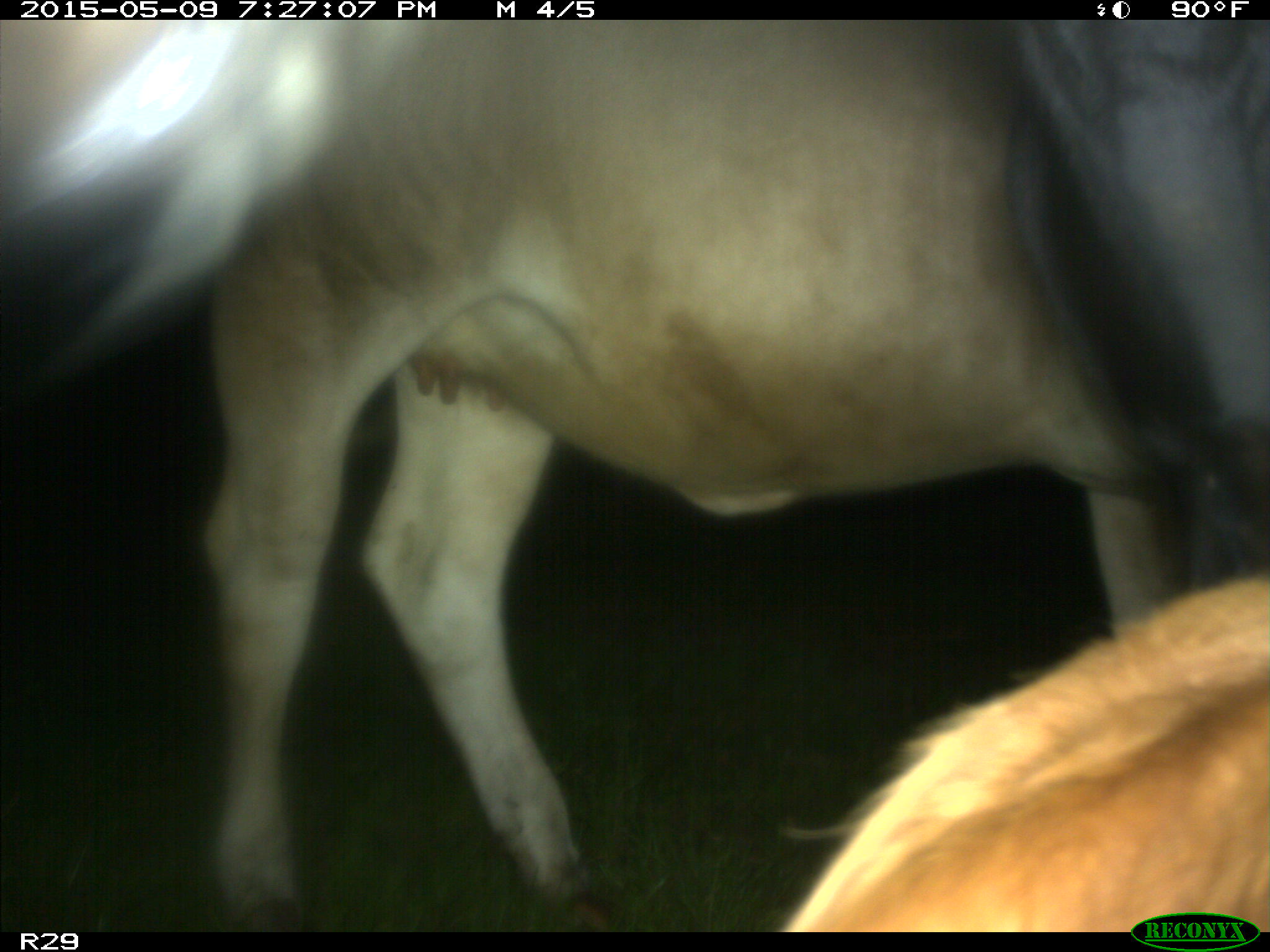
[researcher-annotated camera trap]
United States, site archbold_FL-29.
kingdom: Animalia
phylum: Chordata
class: Mammalia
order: Artiodactyla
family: Bovidae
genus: Bos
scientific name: Bos taurus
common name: domestic cow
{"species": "Bos taurus (domestic cow)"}